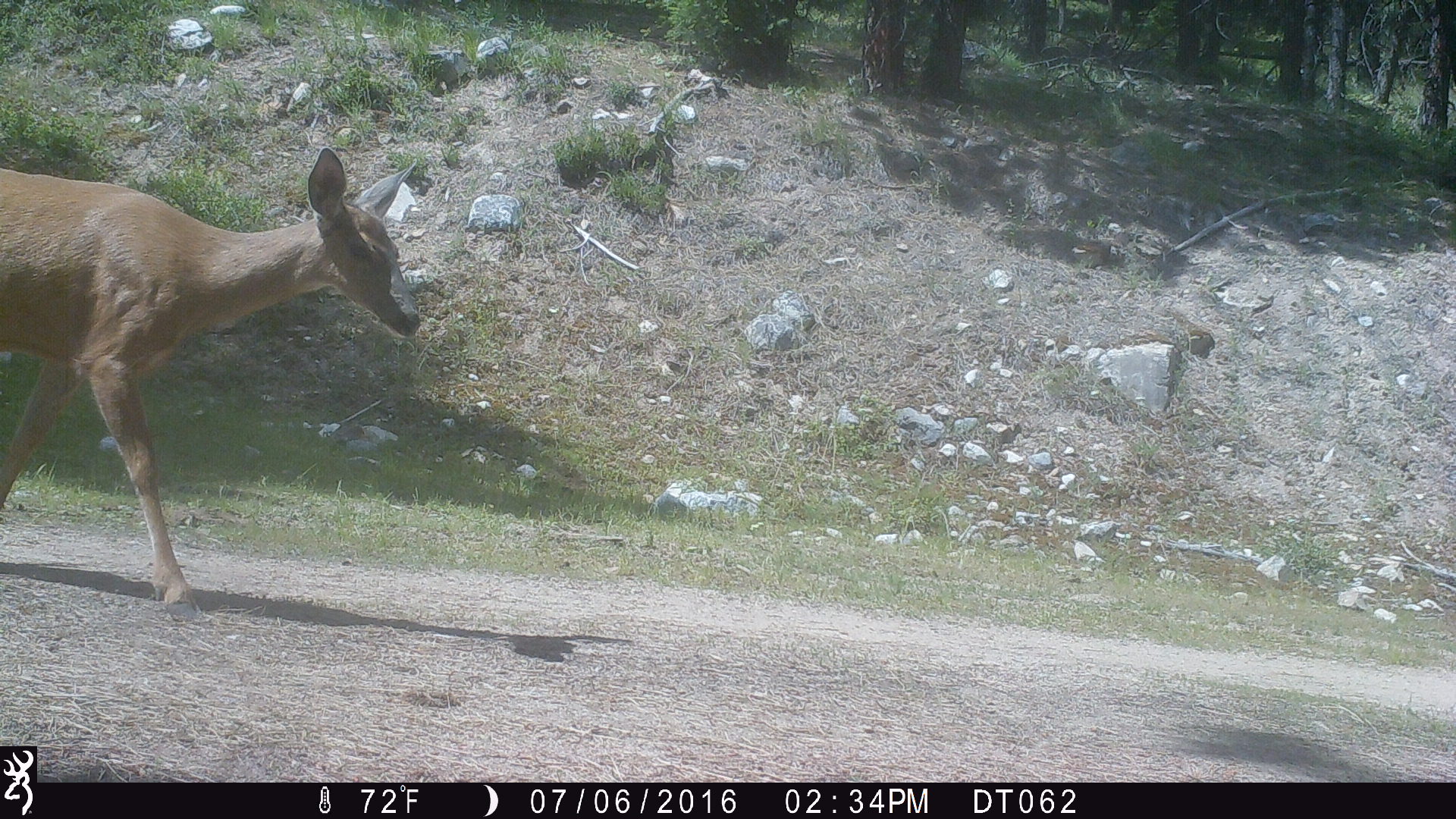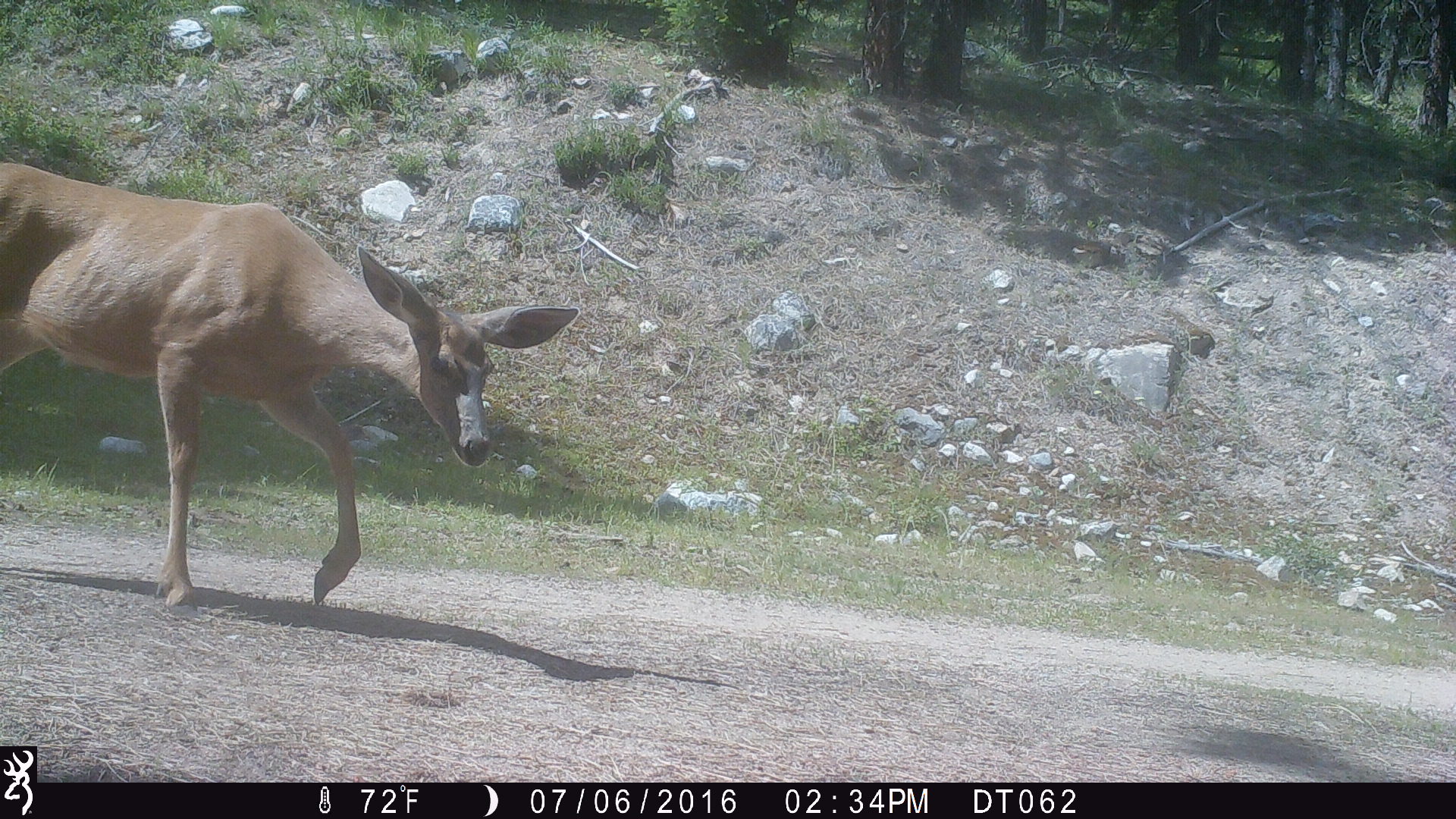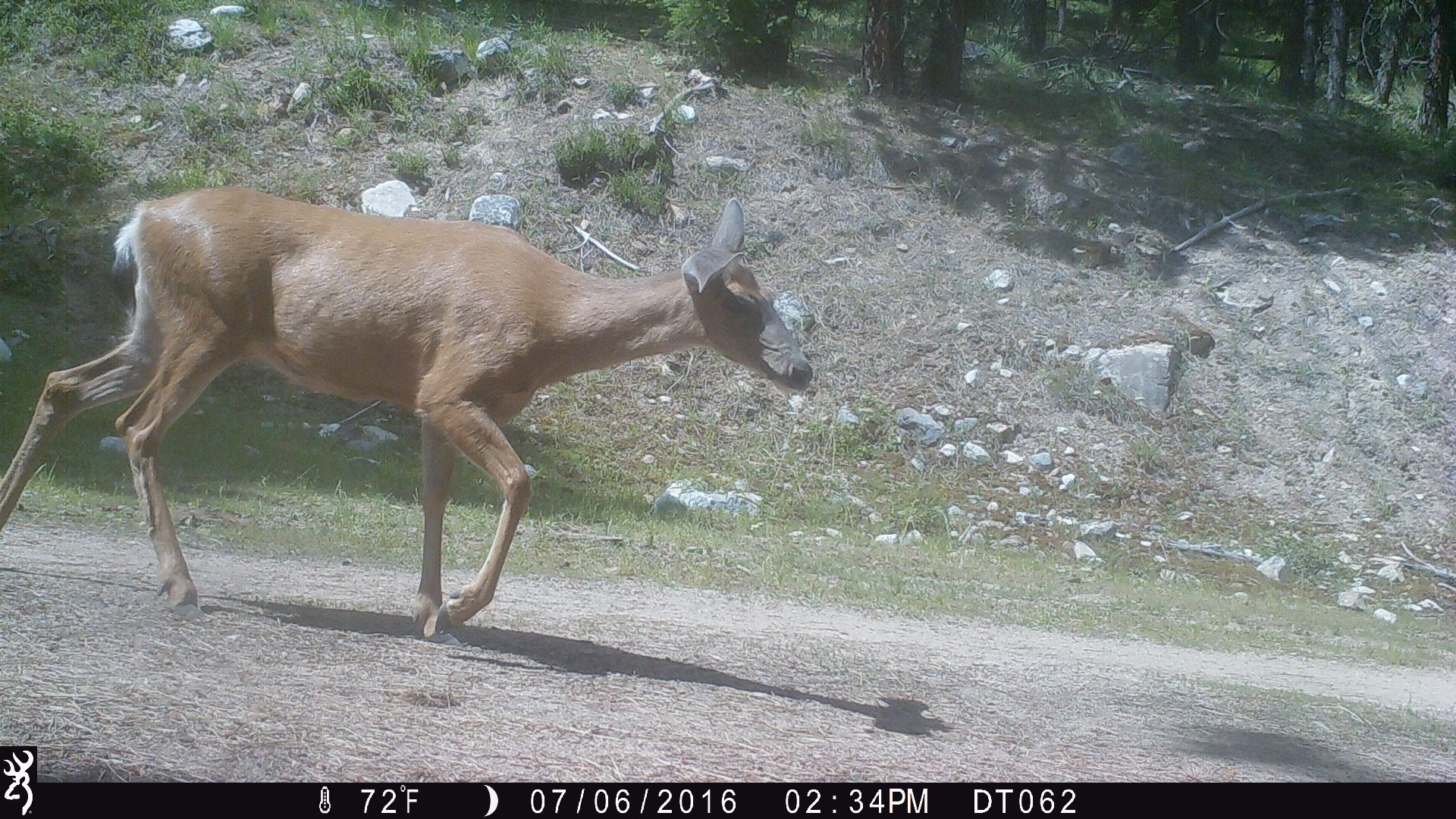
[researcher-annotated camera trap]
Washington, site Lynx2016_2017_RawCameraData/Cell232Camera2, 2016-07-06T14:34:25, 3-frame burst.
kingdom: Animalia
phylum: Chordata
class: Mammalia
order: Artiodactyla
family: Cervidae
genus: Odocoileus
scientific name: Odocoileus hemionus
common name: mule deer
Odocoileus hemionus (mule deer). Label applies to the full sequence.